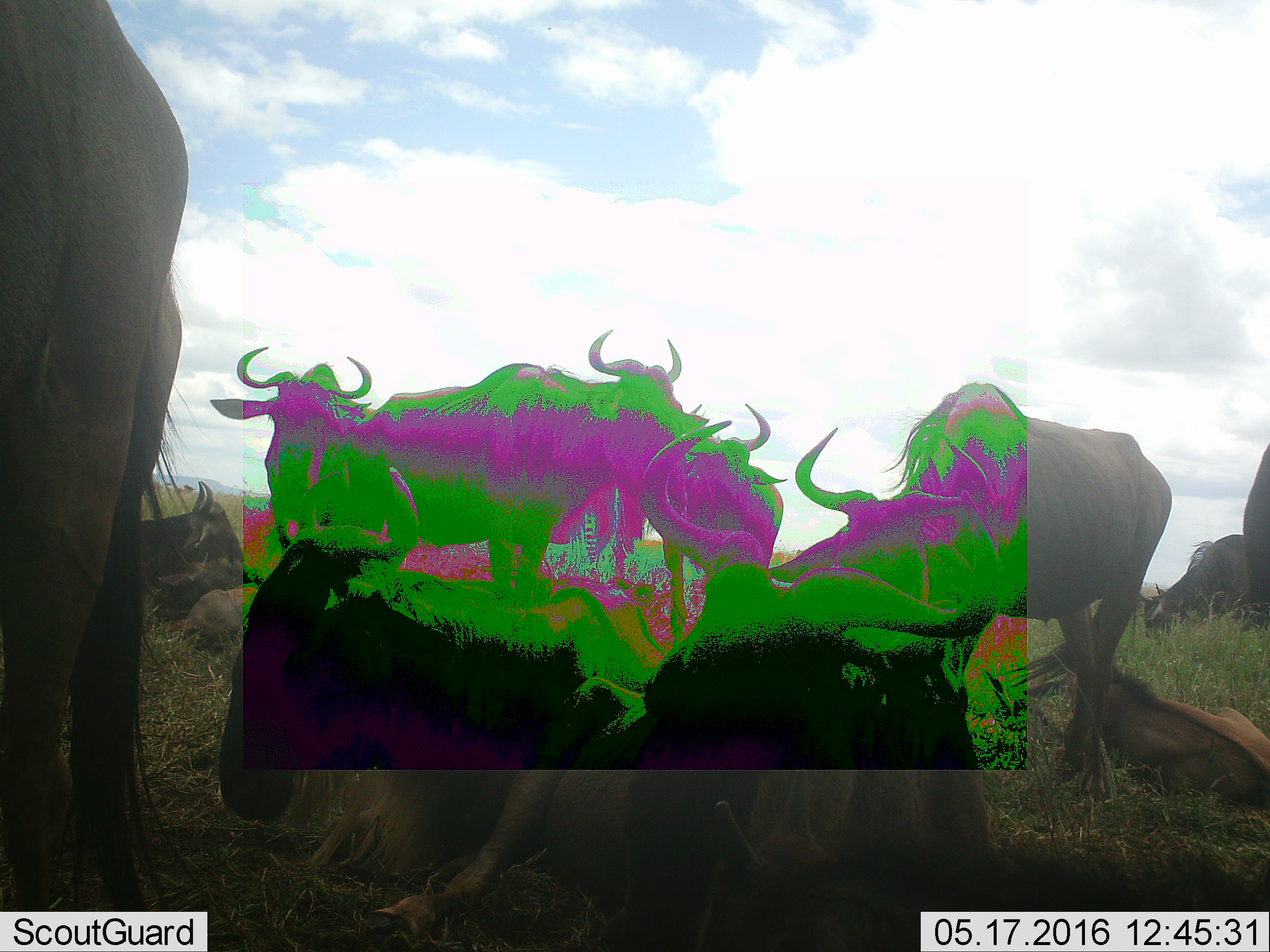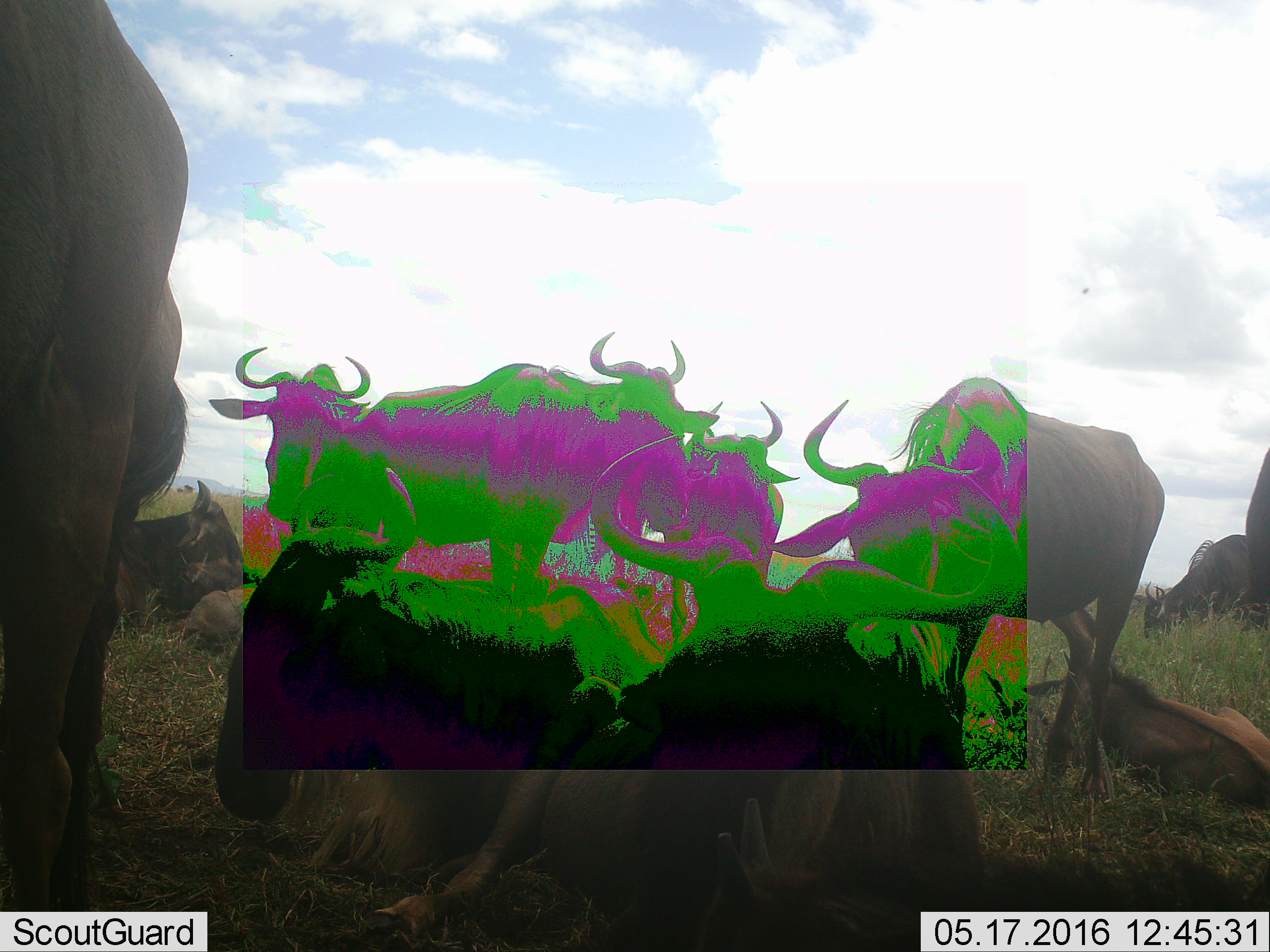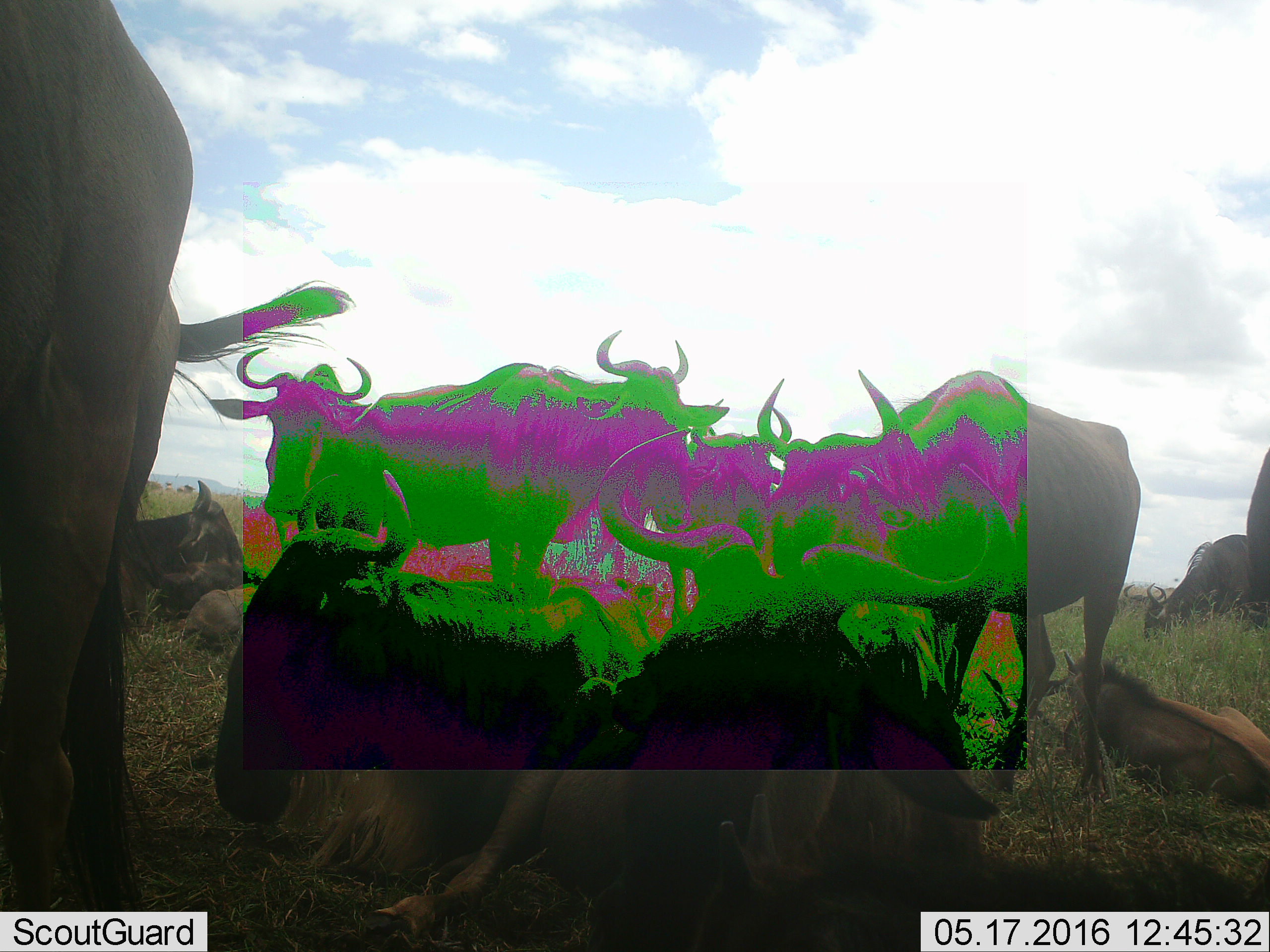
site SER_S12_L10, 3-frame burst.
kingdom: Animalia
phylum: Chordata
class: Mammalia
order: Artiodactyla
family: Bovidae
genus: Connochaetes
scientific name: Connochaetes taurinus taurinus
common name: blue wildebeest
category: wildebeestblue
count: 11-50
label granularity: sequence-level